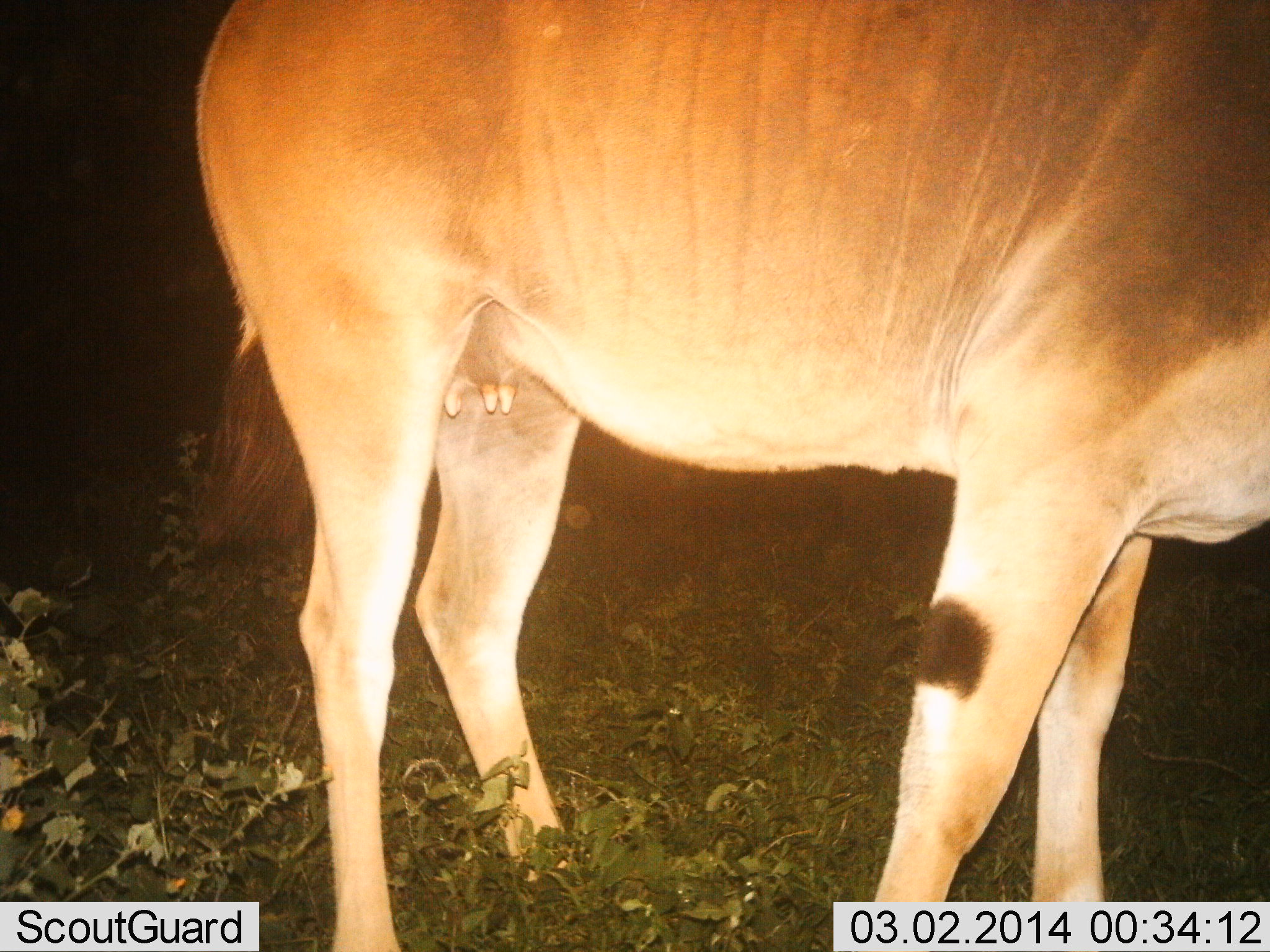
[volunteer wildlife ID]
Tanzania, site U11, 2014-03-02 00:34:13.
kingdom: Animalia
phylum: Chordata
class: Mammalia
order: Artiodactyla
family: Bovidae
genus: Tragelaphus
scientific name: Tragelaphus oryx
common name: eland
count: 1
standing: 100%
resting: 0%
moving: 0%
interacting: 0%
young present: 0%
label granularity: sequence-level